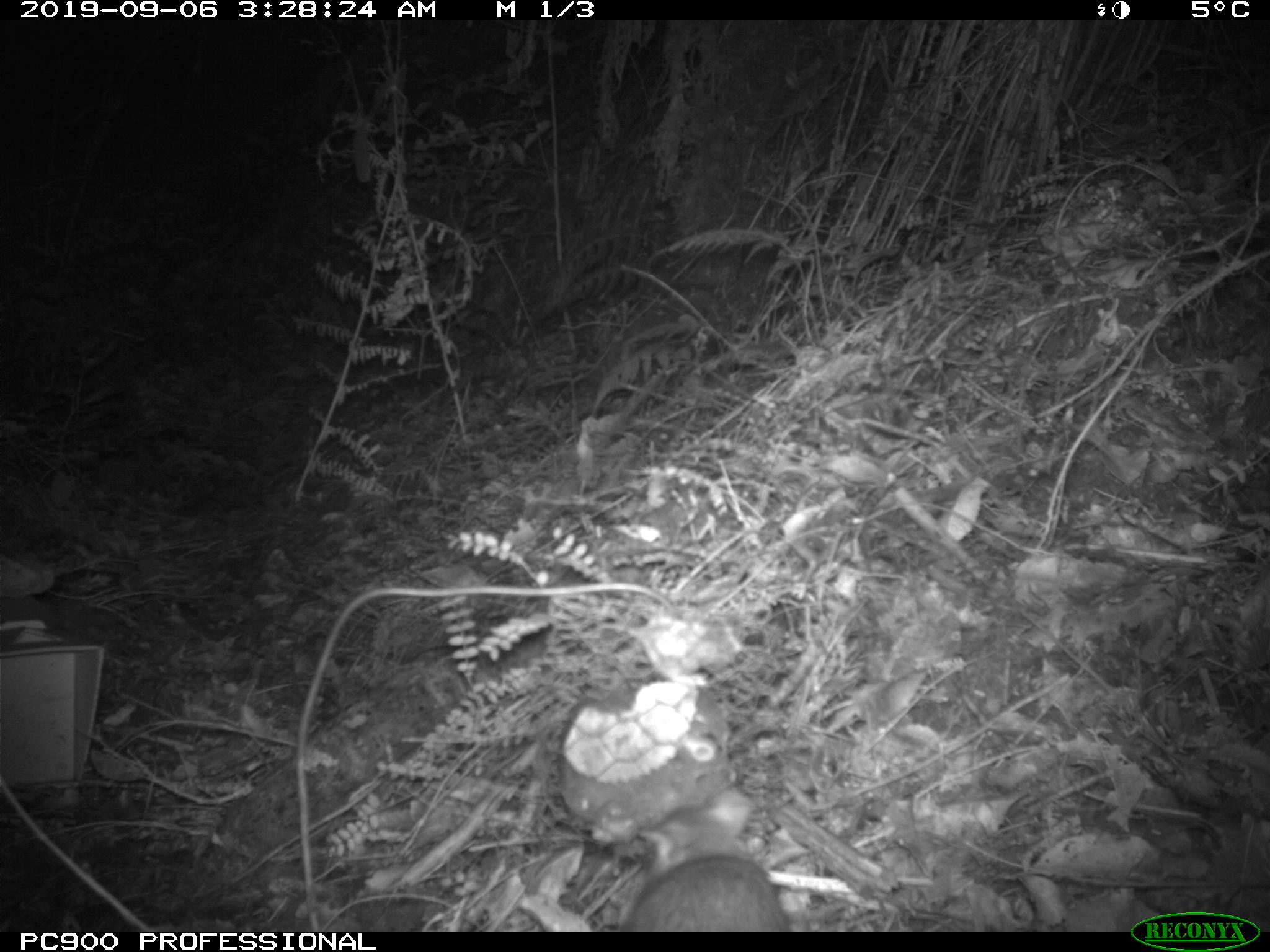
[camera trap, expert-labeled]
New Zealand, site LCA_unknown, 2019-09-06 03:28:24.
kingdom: Animalia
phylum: Chordata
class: Mammalia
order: Rodentia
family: Muridae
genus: Rattus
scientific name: Rattus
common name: rat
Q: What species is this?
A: Rat (Rattus).